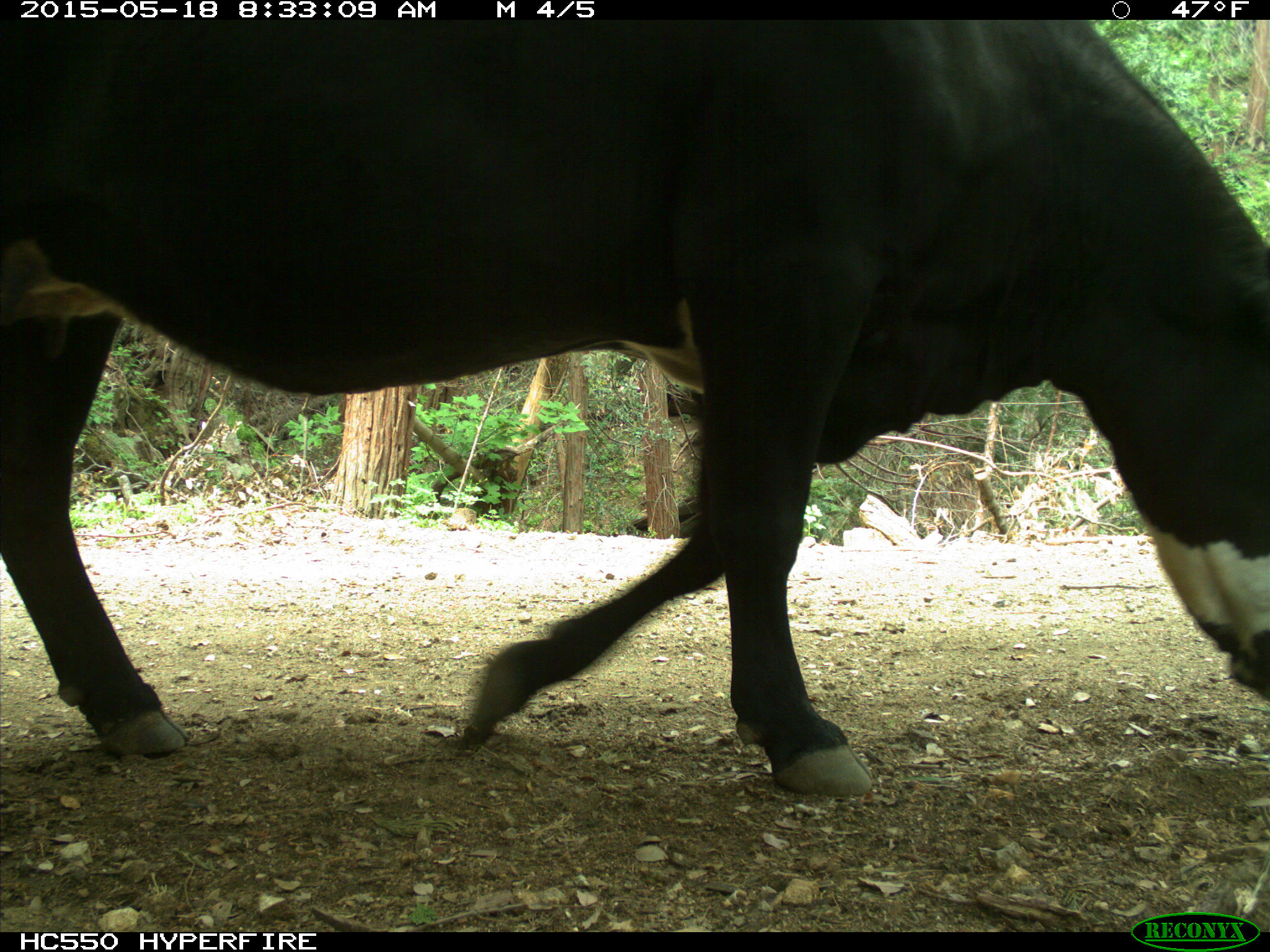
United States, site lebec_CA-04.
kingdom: Animalia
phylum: Chordata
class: Mammalia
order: Artiodactyla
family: Bovidae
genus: Bos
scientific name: Bos taurus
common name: domestic cow